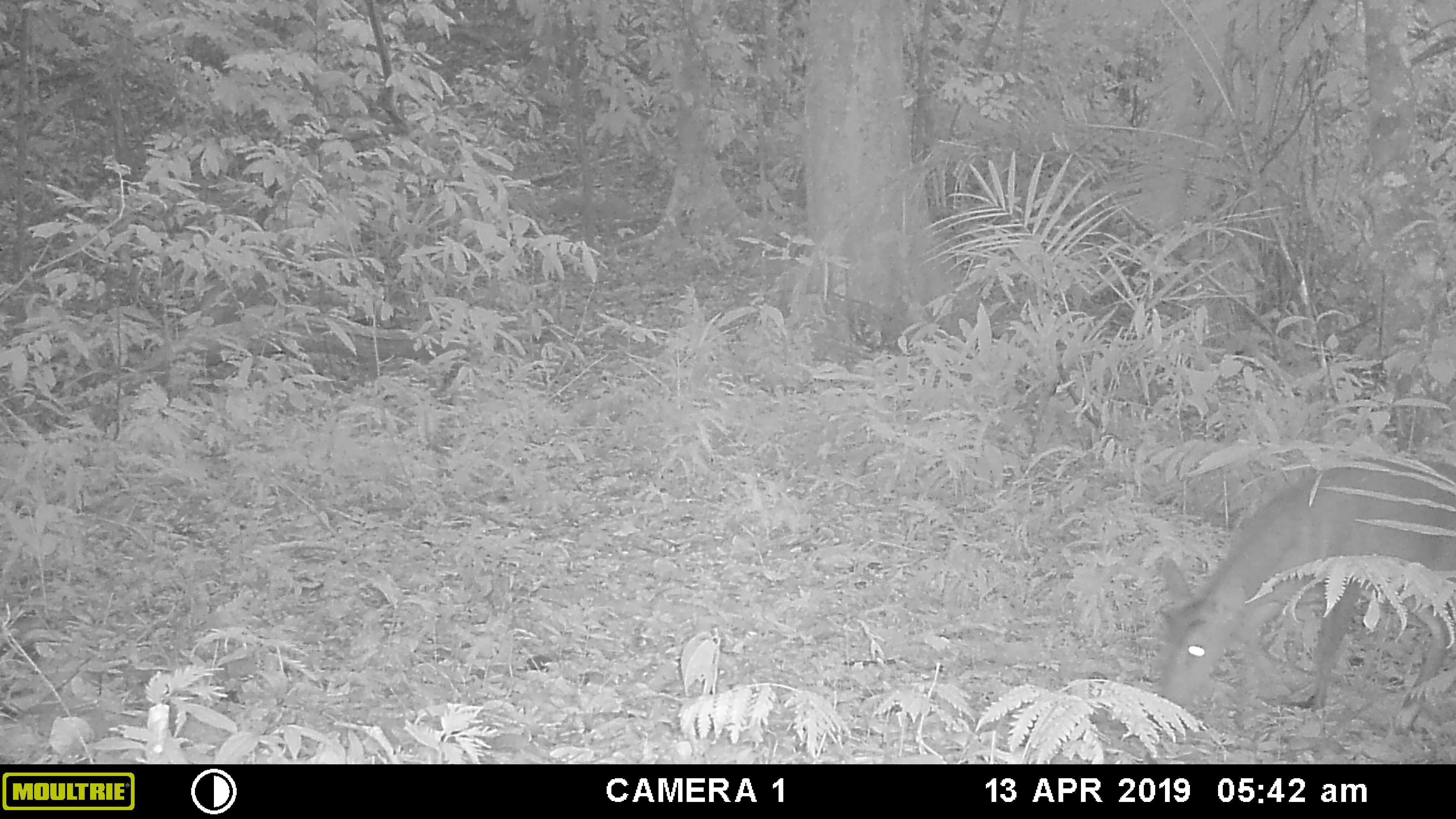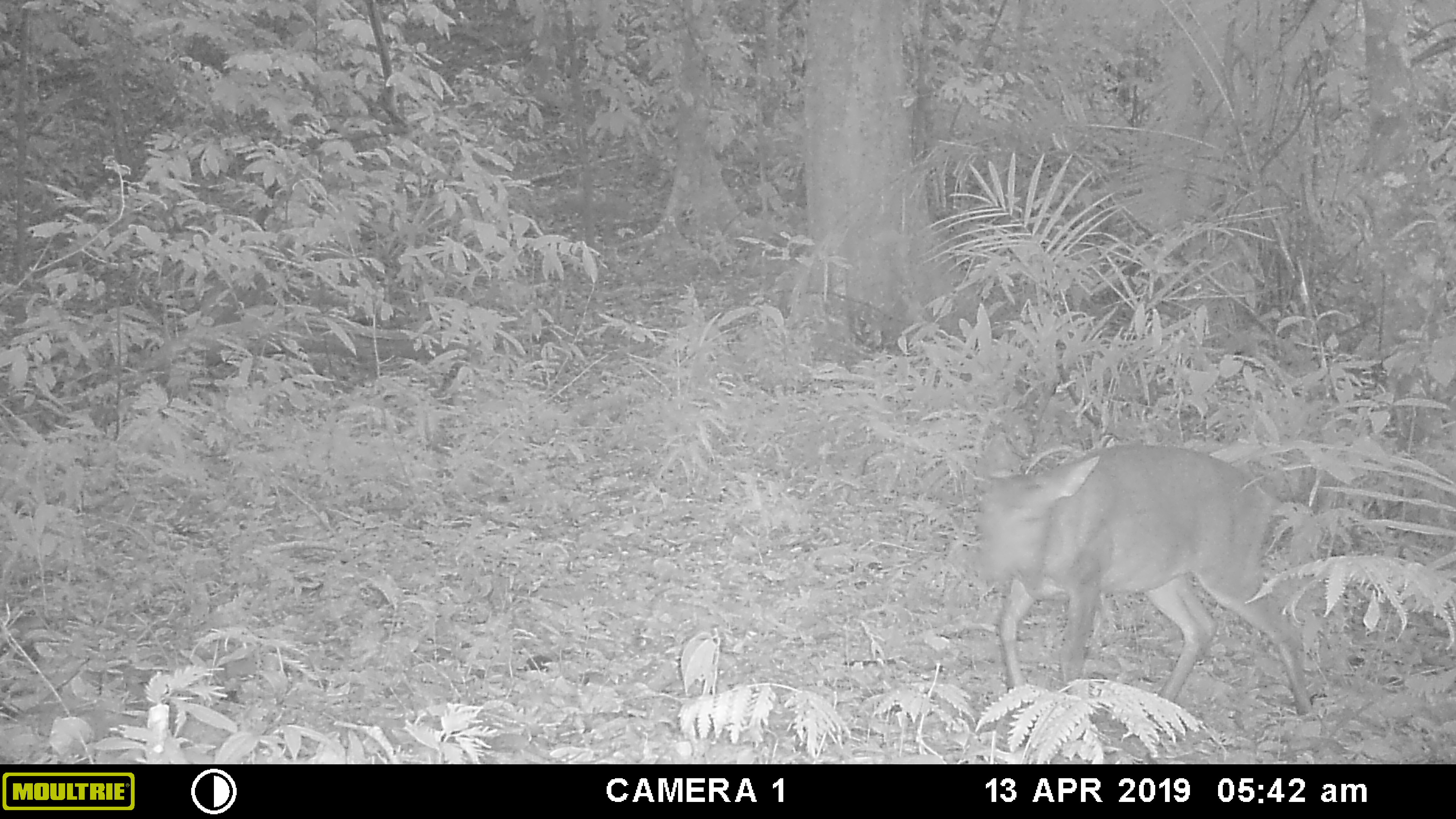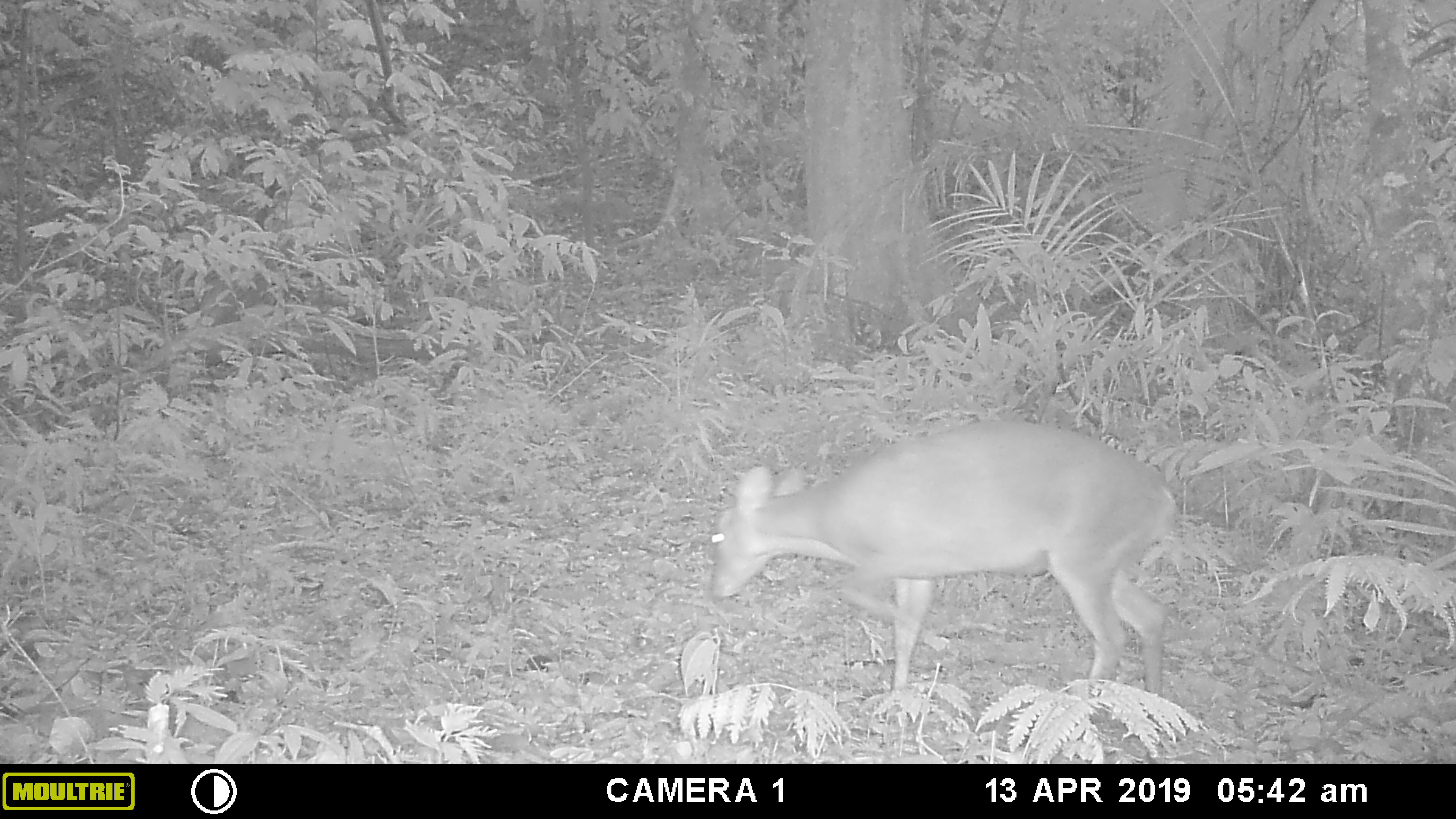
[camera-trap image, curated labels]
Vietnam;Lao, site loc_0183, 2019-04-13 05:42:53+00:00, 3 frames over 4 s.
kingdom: Animalia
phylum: Chordata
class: Mammalia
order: Artiodactyla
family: Cervidae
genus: Muntiacus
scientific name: Muntiacus vuquangensis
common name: large-antlered muntjac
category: large antlered muntjac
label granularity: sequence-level